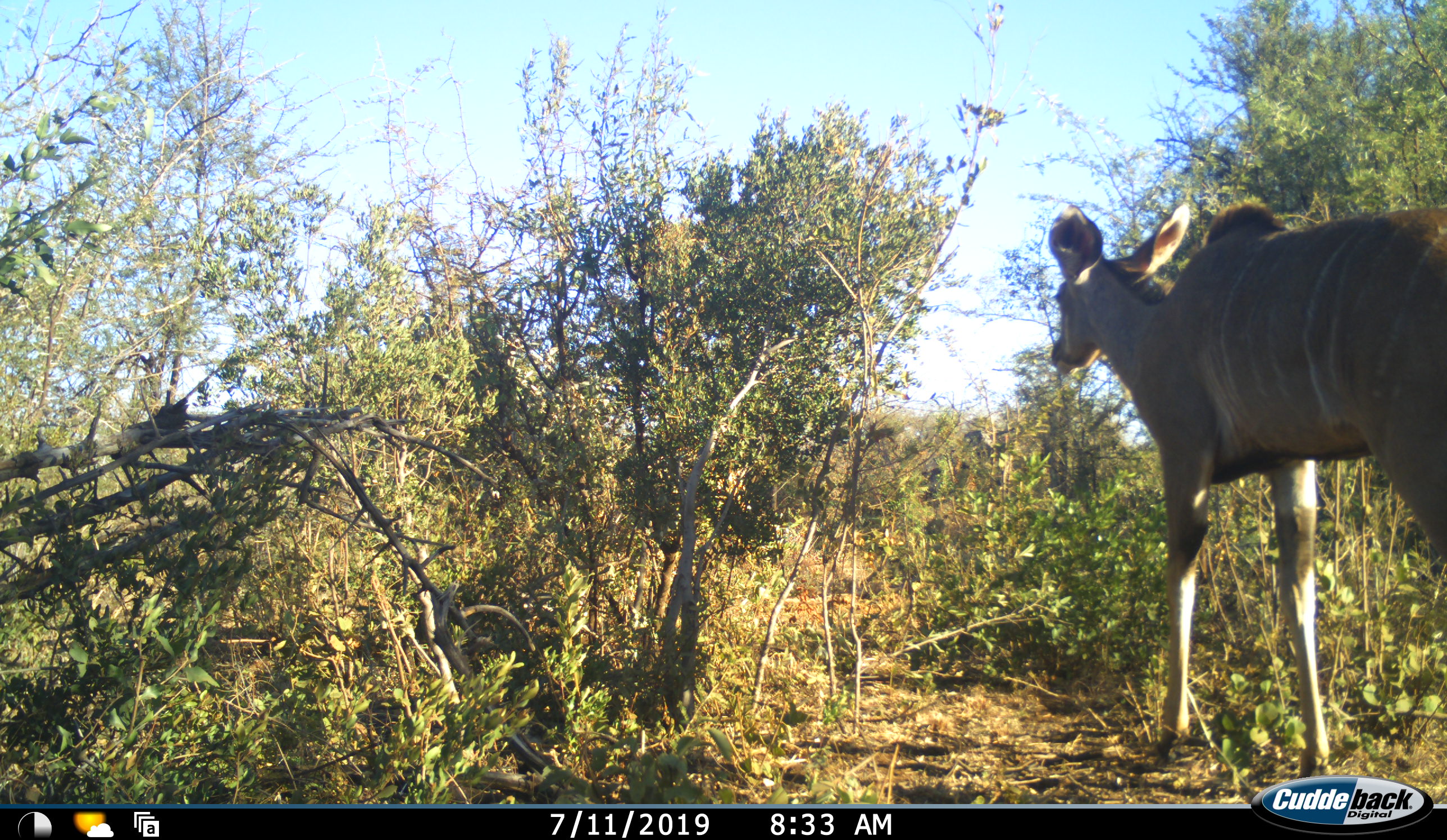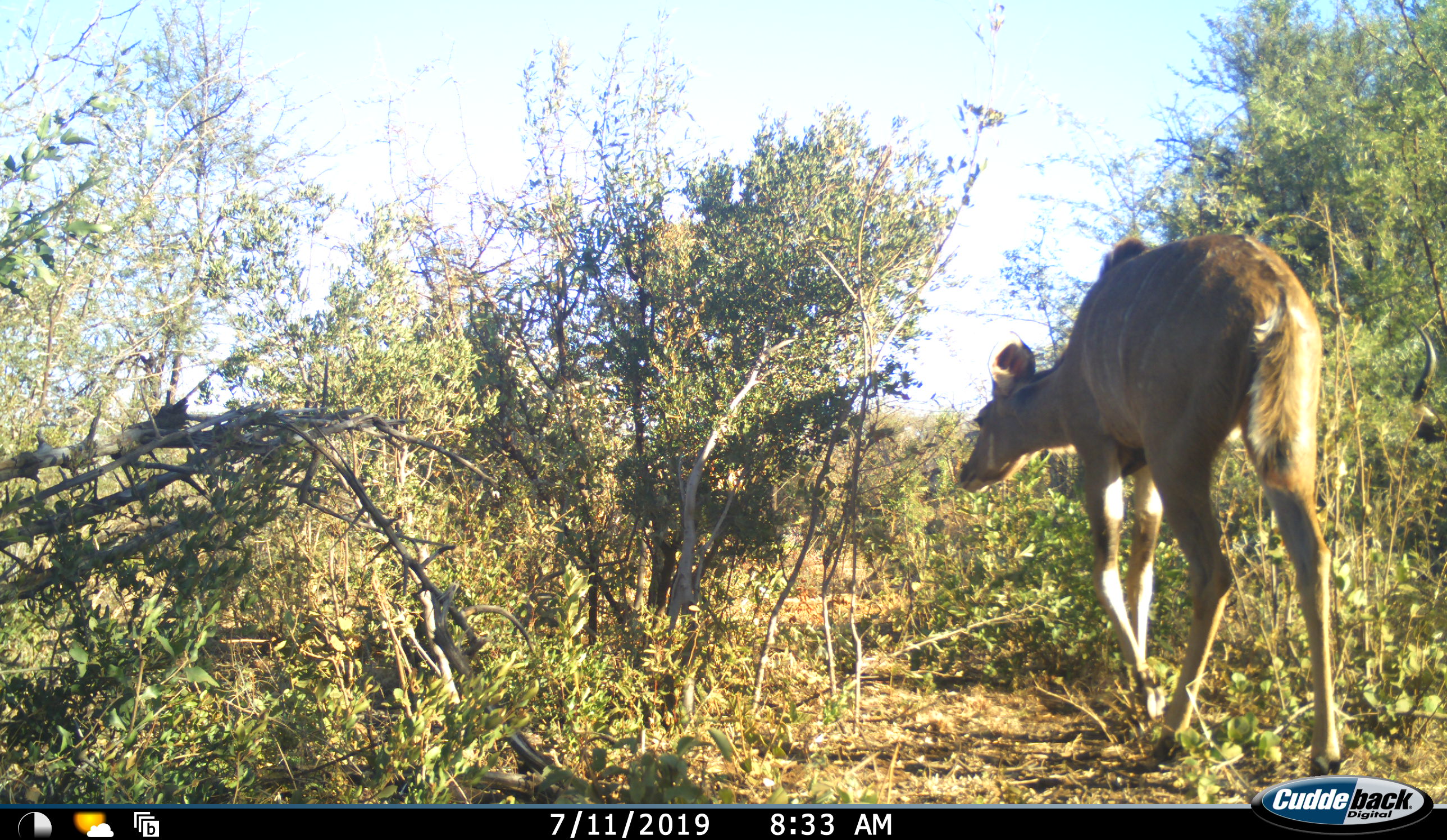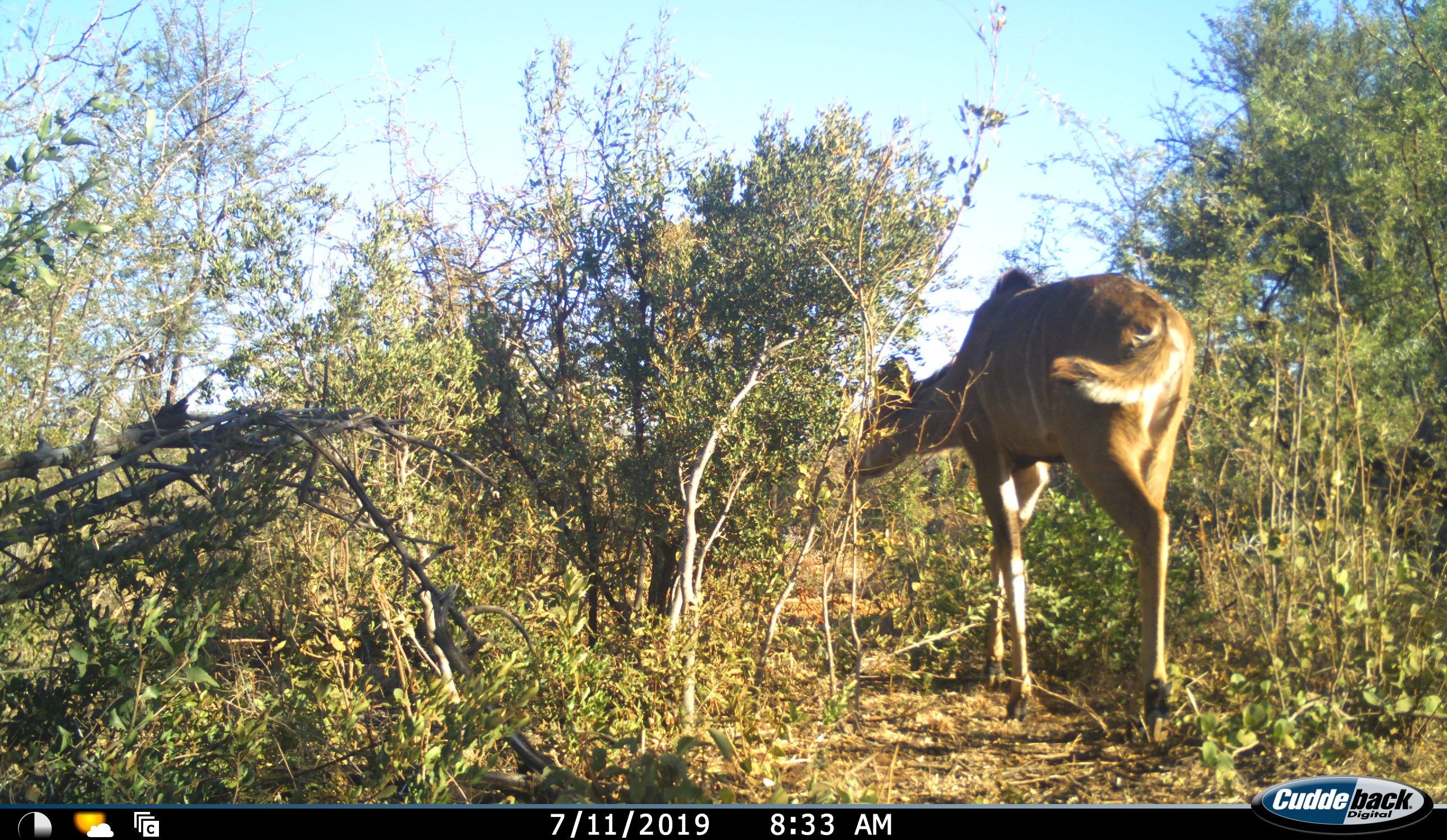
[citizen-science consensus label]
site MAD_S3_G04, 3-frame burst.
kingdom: Animalia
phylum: Chordata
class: Mammalia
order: Artiodactyla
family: Bovidae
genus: Tragelaphus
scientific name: Tragelaphus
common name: kudu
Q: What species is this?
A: Kudu (Tragelaphus).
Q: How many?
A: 1.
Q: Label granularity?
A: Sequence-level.